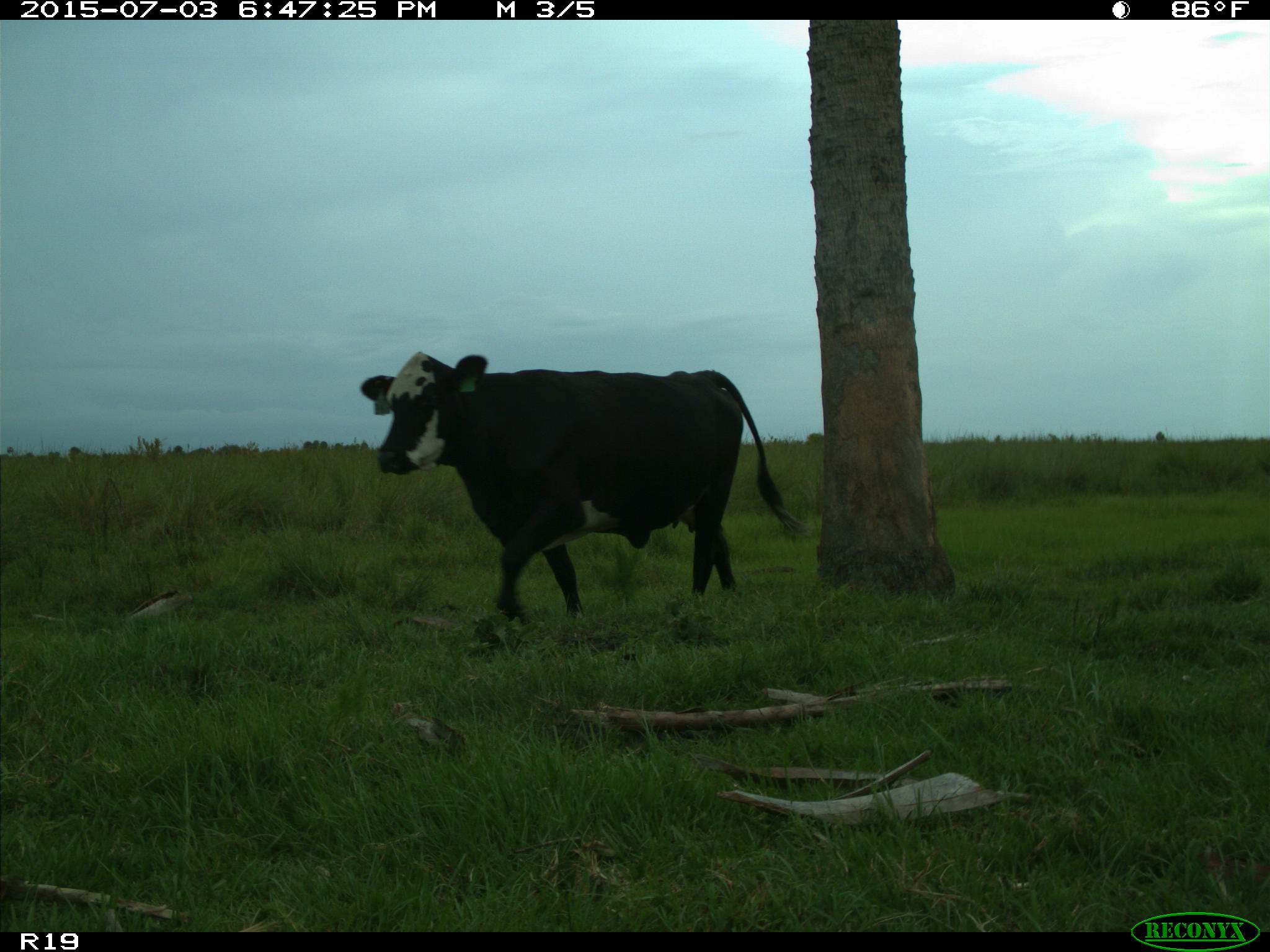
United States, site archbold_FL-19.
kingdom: Animalia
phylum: Chordata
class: Mammalia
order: Artiodactyla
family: Bovidae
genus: Bos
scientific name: Bos taurus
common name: domestic cow